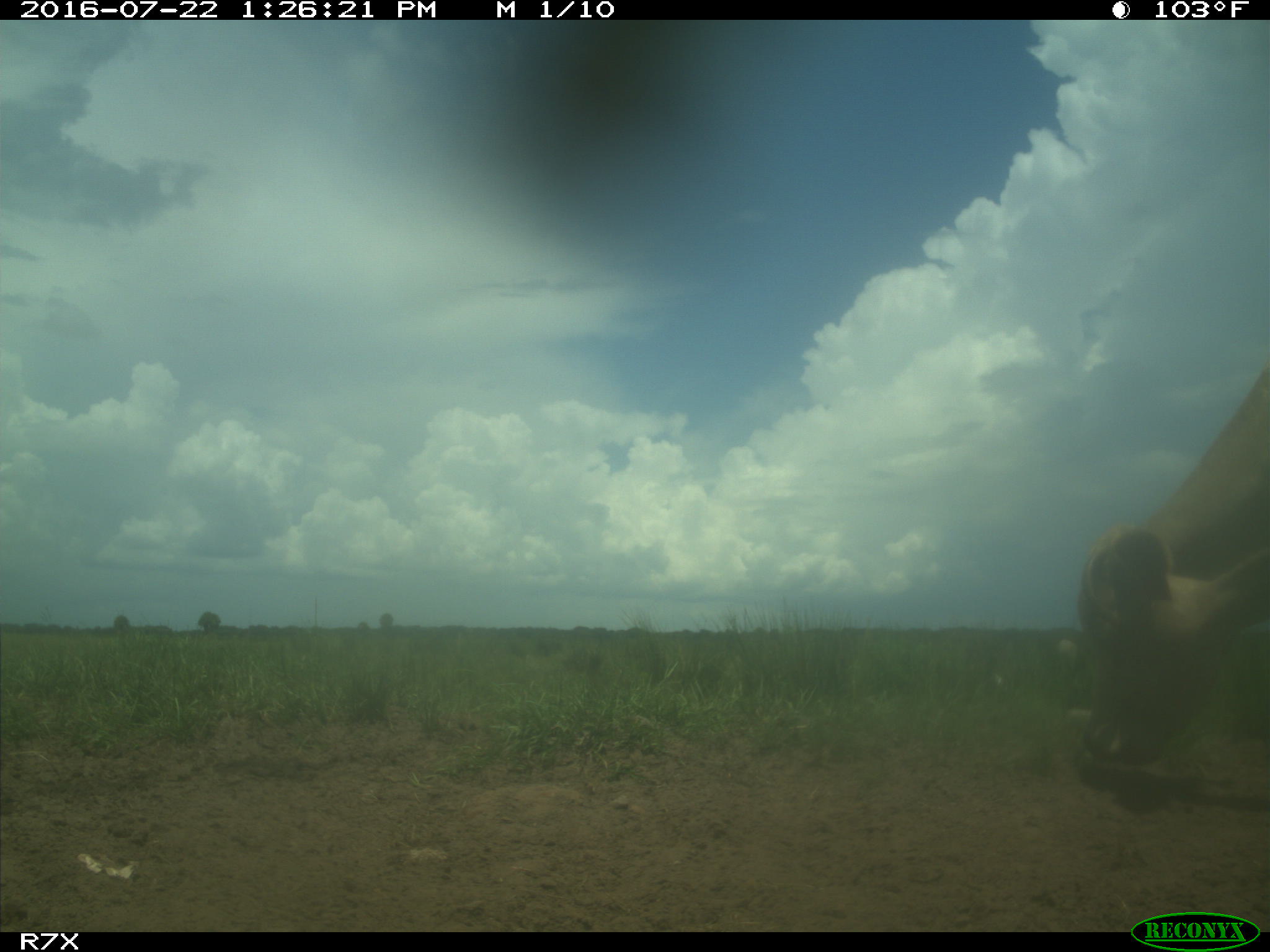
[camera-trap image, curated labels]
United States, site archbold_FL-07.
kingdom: Animalia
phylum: Chordata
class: Mammalia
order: Artiodactyla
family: Bovidae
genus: Bos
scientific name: Bos taurus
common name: domestic cow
Bos taurus (domestic cow).